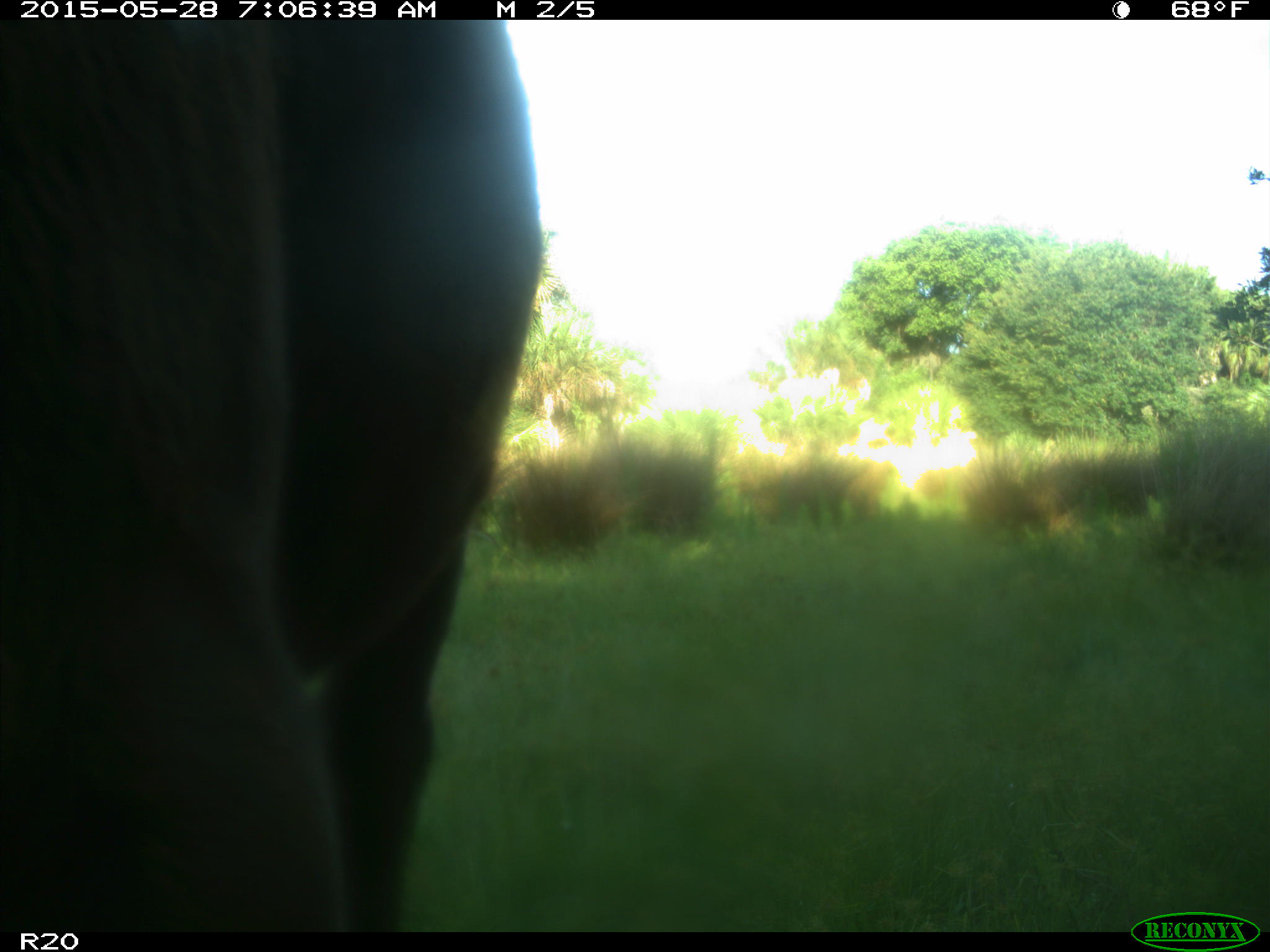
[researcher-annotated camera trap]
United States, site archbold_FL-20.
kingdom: Animalia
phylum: Chordata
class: Mammalia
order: Artiodactyla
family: Bovidae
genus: Bos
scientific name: Bos taurus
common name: domestic cow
Bos taurus (domestic cow).